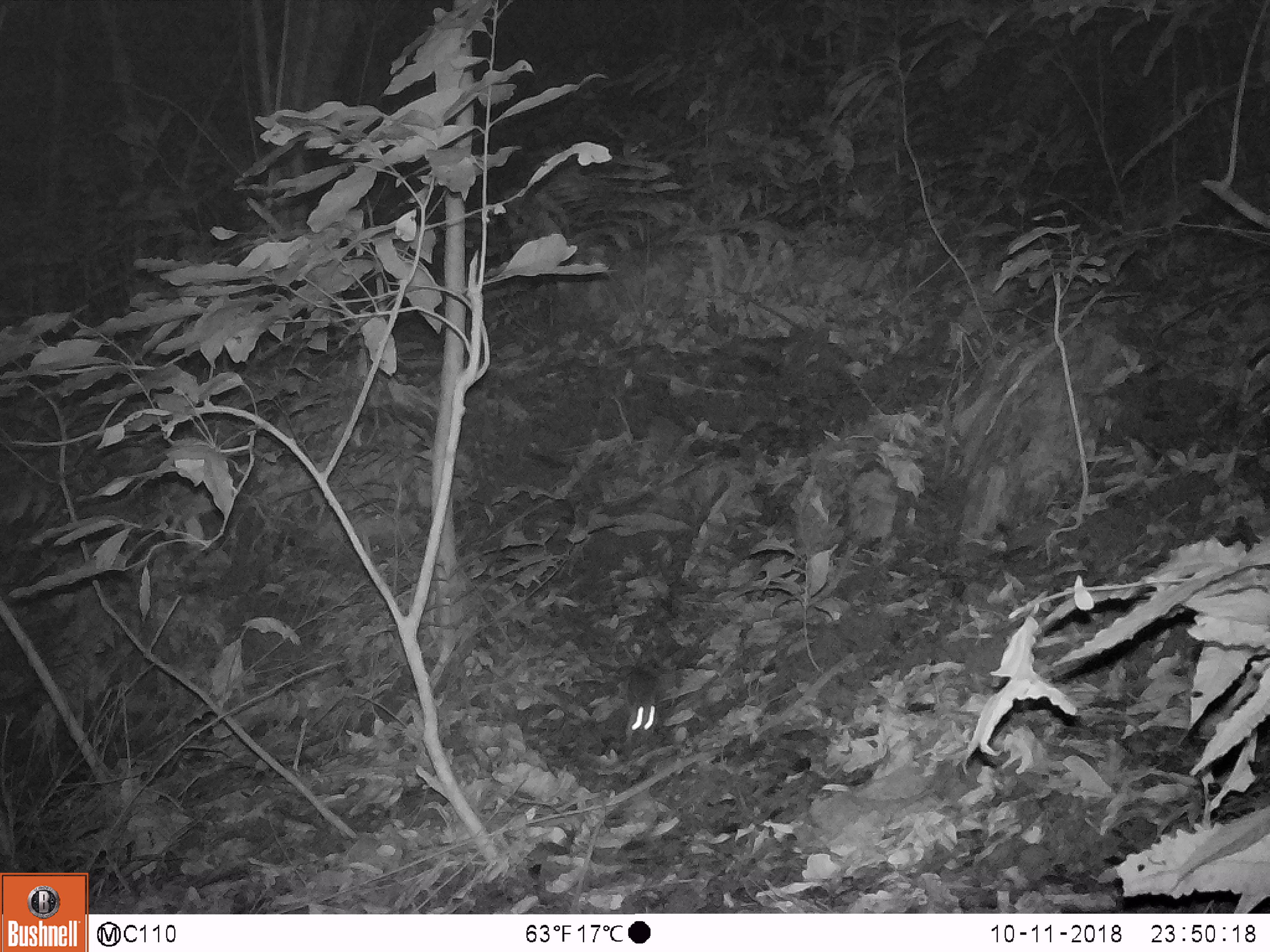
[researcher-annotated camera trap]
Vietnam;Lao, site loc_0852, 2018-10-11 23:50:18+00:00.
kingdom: Animalia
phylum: Chordata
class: Mammalia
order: Rodentia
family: Muridae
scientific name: Muridae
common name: old-world mice and rats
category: unidentified murid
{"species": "unidentified murid (old-world mice and rats) (Muridae)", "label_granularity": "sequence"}